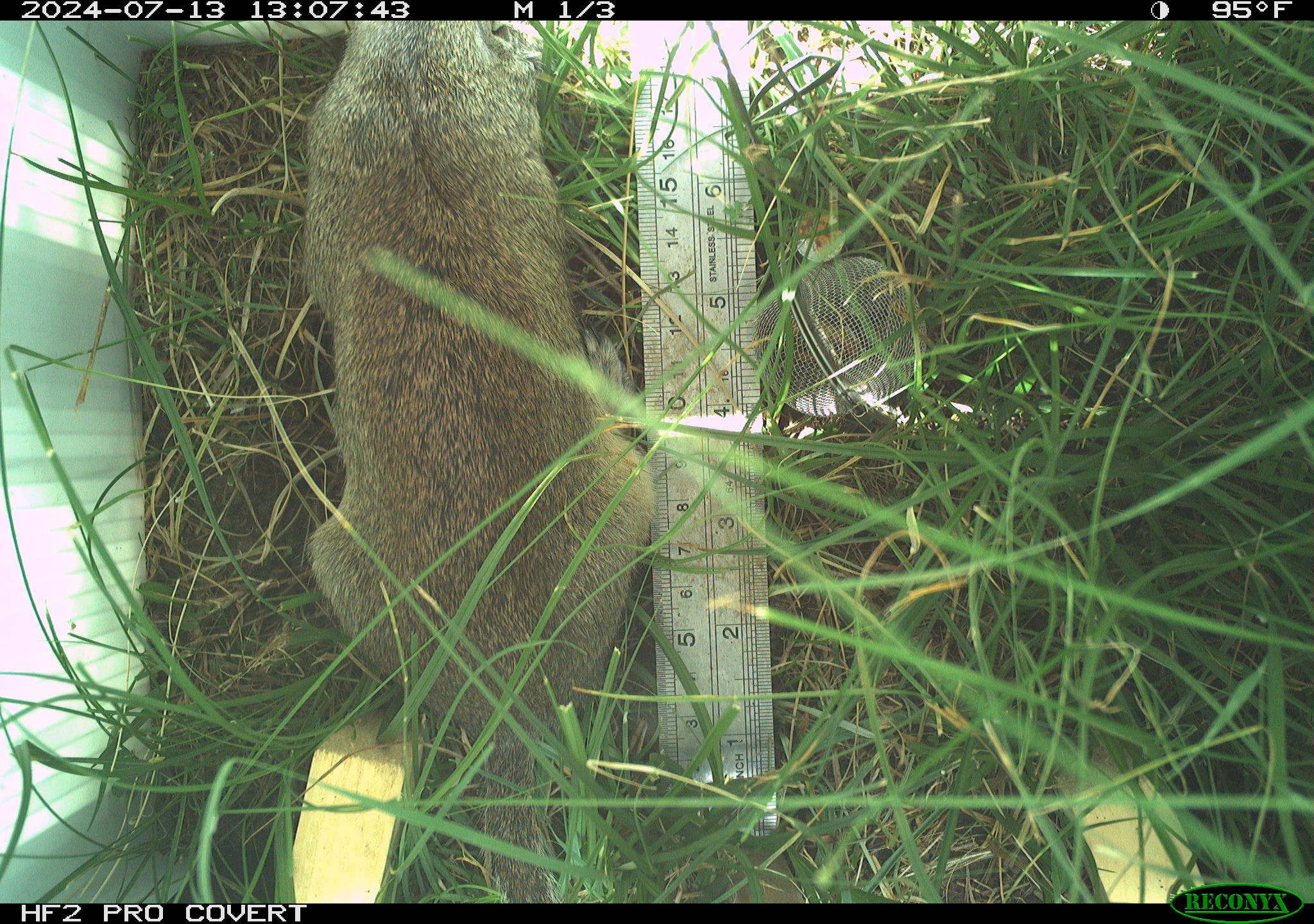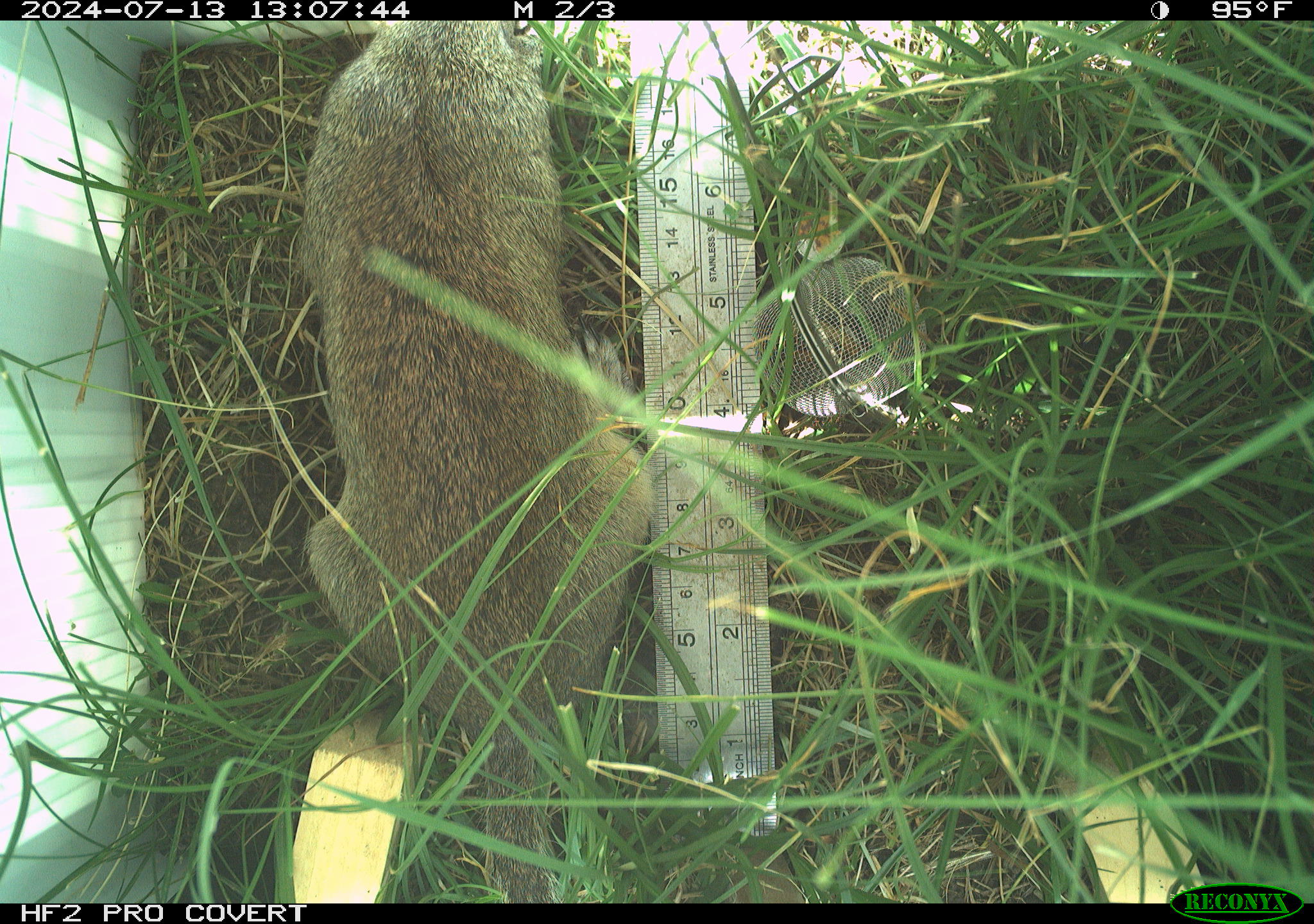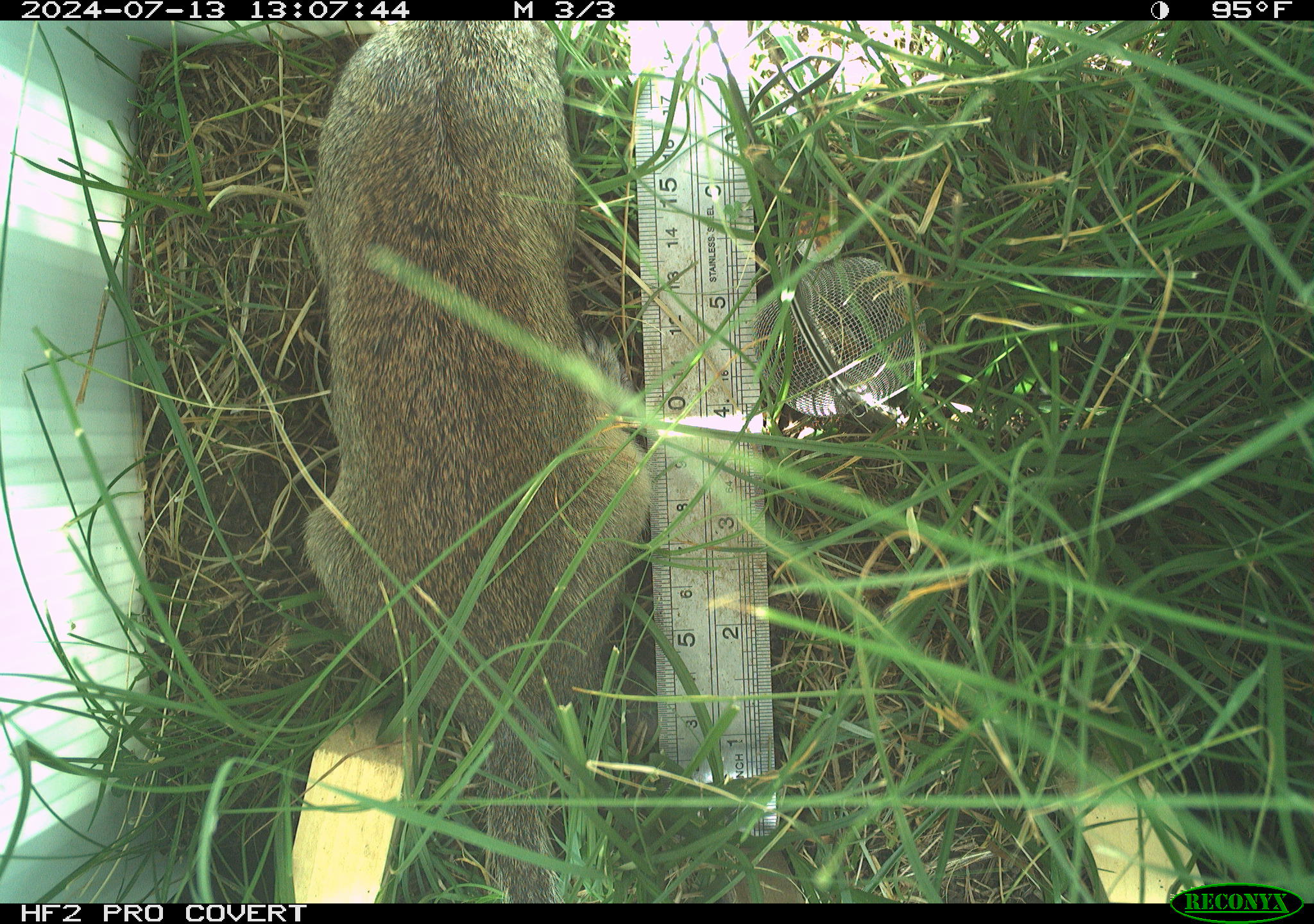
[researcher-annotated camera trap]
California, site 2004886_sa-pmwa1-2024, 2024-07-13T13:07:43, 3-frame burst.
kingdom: Animalia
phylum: Chordata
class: Mammalia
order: Rodentia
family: Sciuridae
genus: Urocitellus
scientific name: Urocitellus beldingi beldingi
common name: belding's ground squirrel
Belding's ground squirrel (Urocitellus beldingi beldingi).